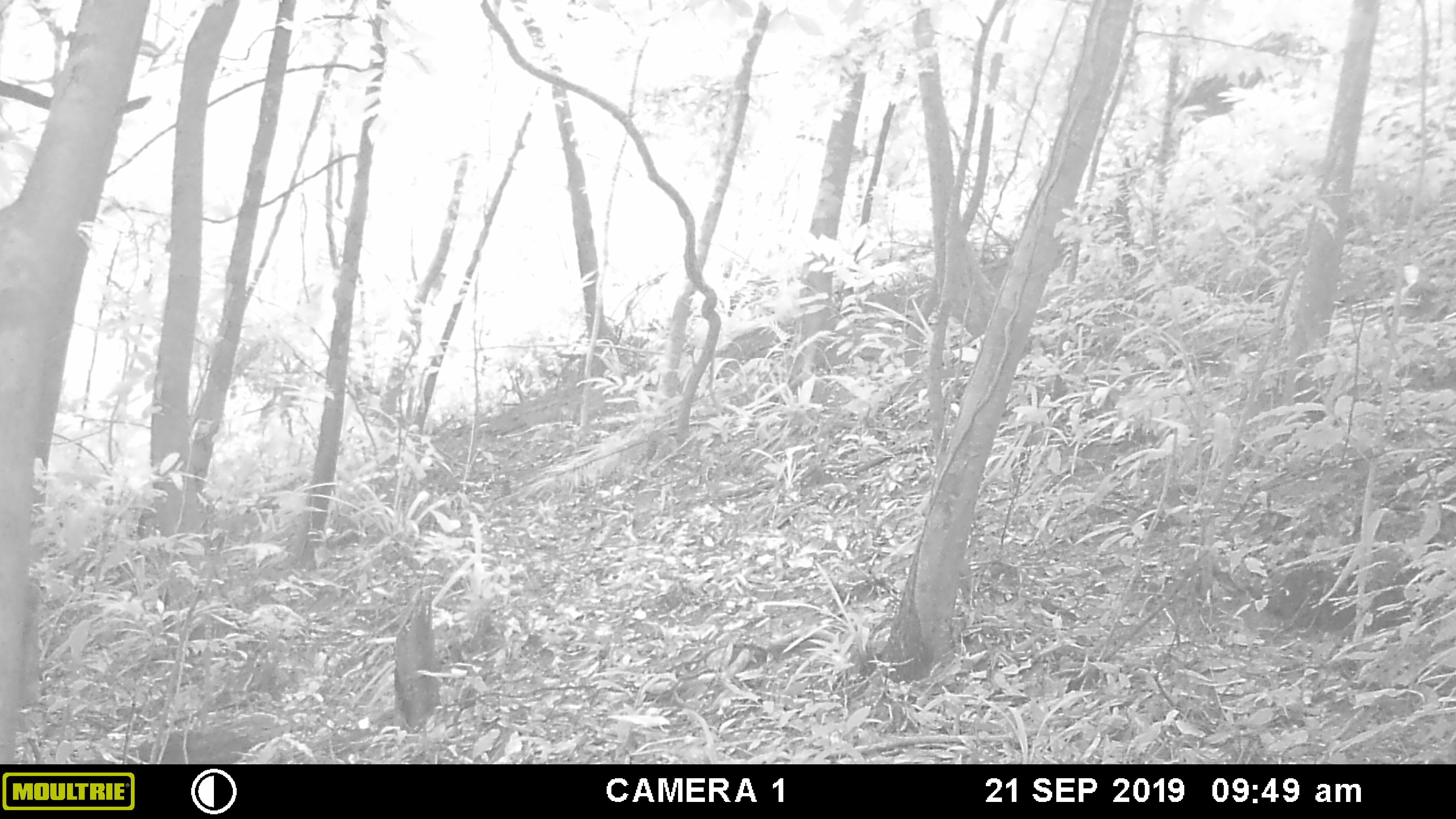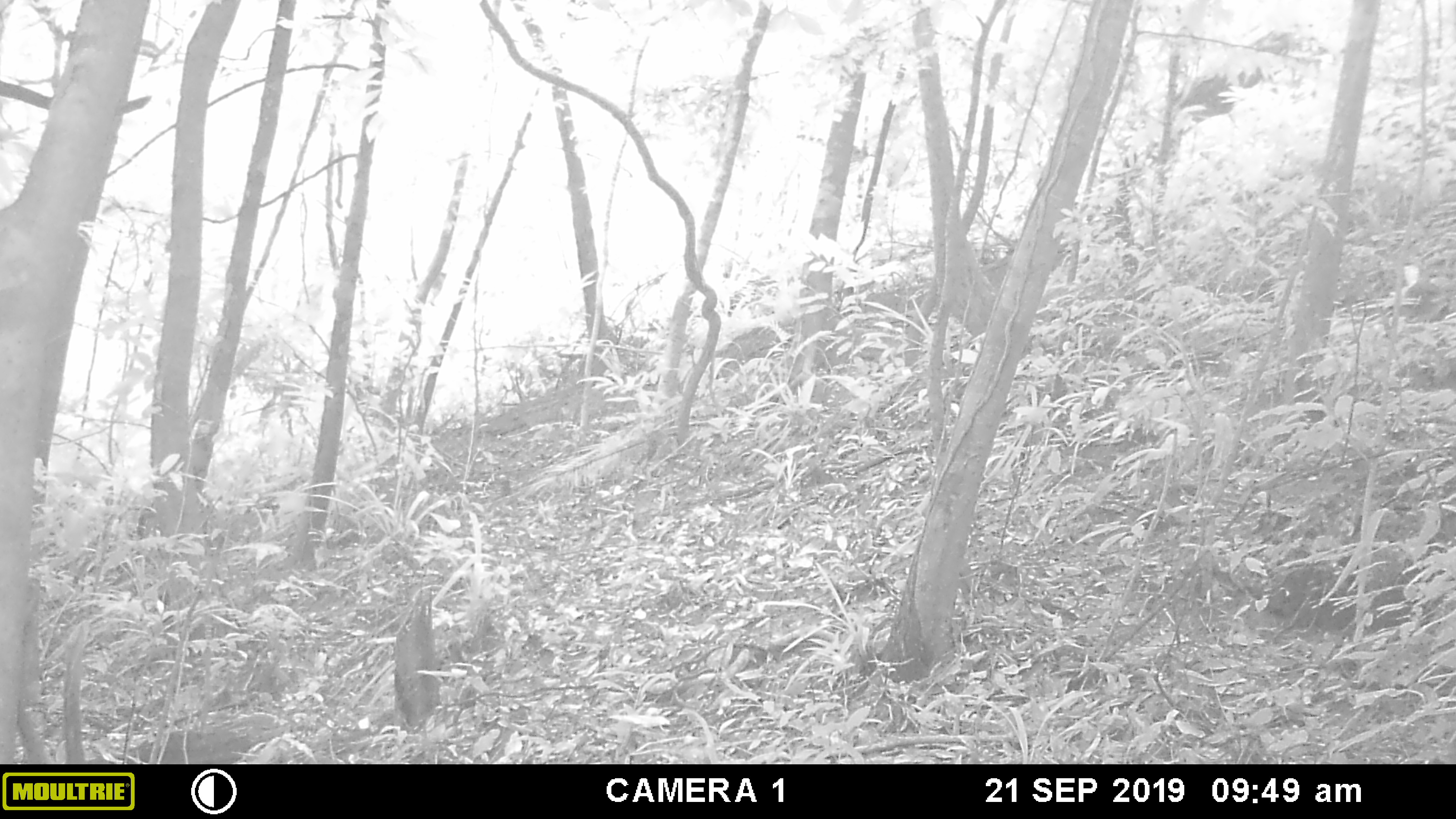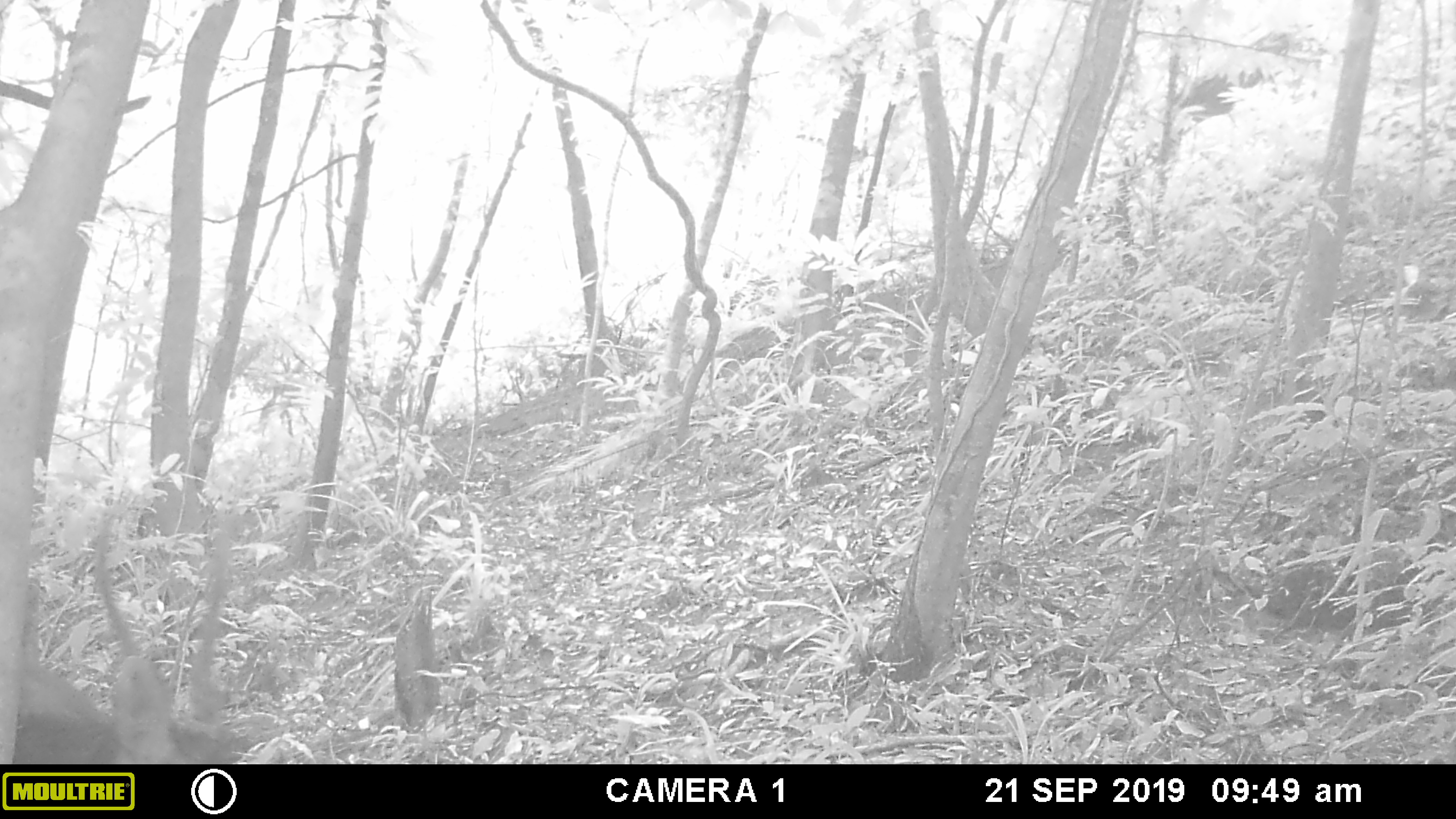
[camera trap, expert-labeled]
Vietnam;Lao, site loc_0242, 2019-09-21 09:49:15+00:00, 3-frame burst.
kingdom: Animalia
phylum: Chordata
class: Mammalia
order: Artiodactyla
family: Cervidae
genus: Rusa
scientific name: Rusa unicolor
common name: sambar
Sambar (Rusa unicolor). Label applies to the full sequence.